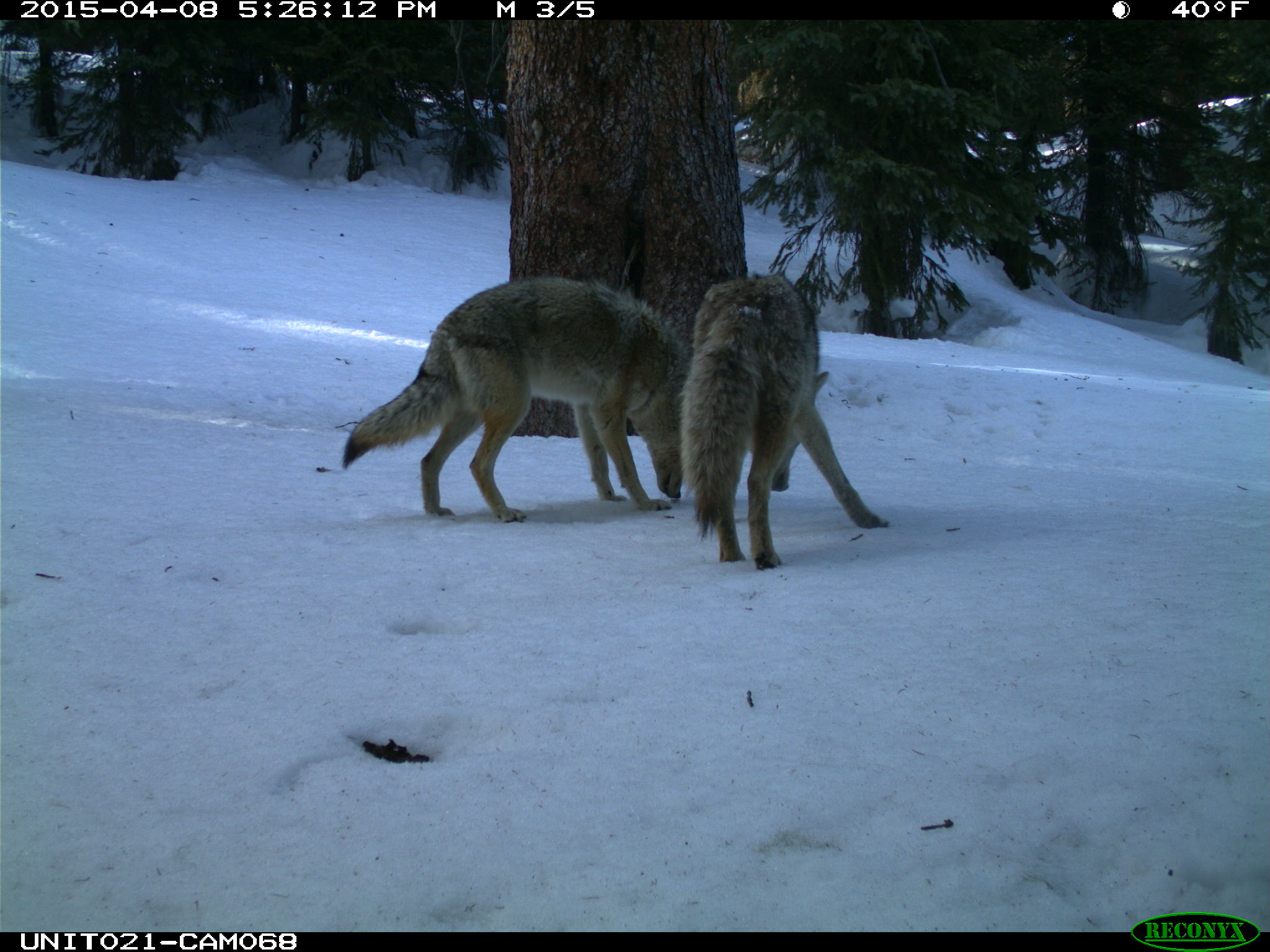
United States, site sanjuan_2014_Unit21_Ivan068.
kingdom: Animalia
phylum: Chordata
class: Mammalia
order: Carnivora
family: Canidae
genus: Canis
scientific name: Canis latrans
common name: coyote